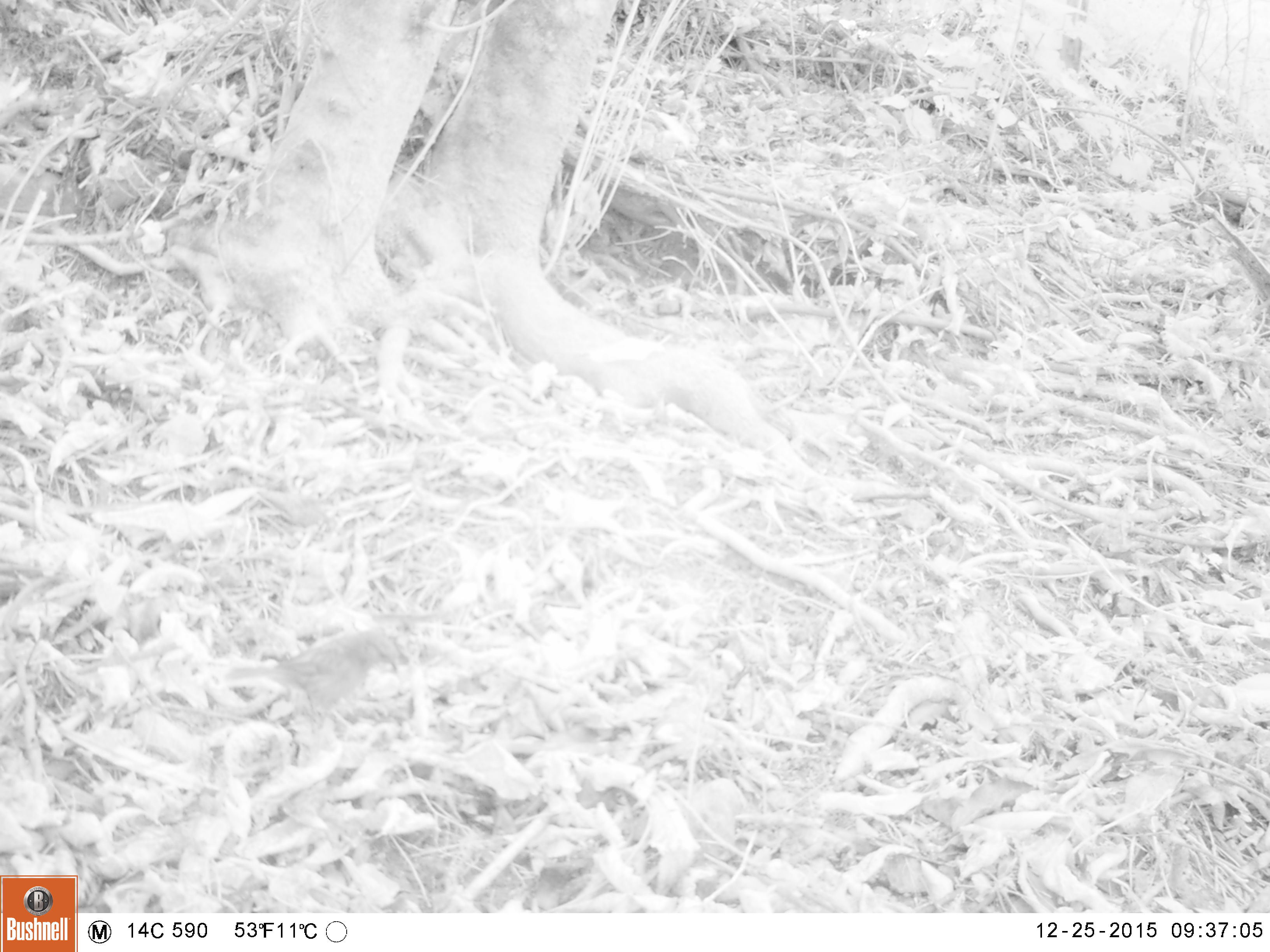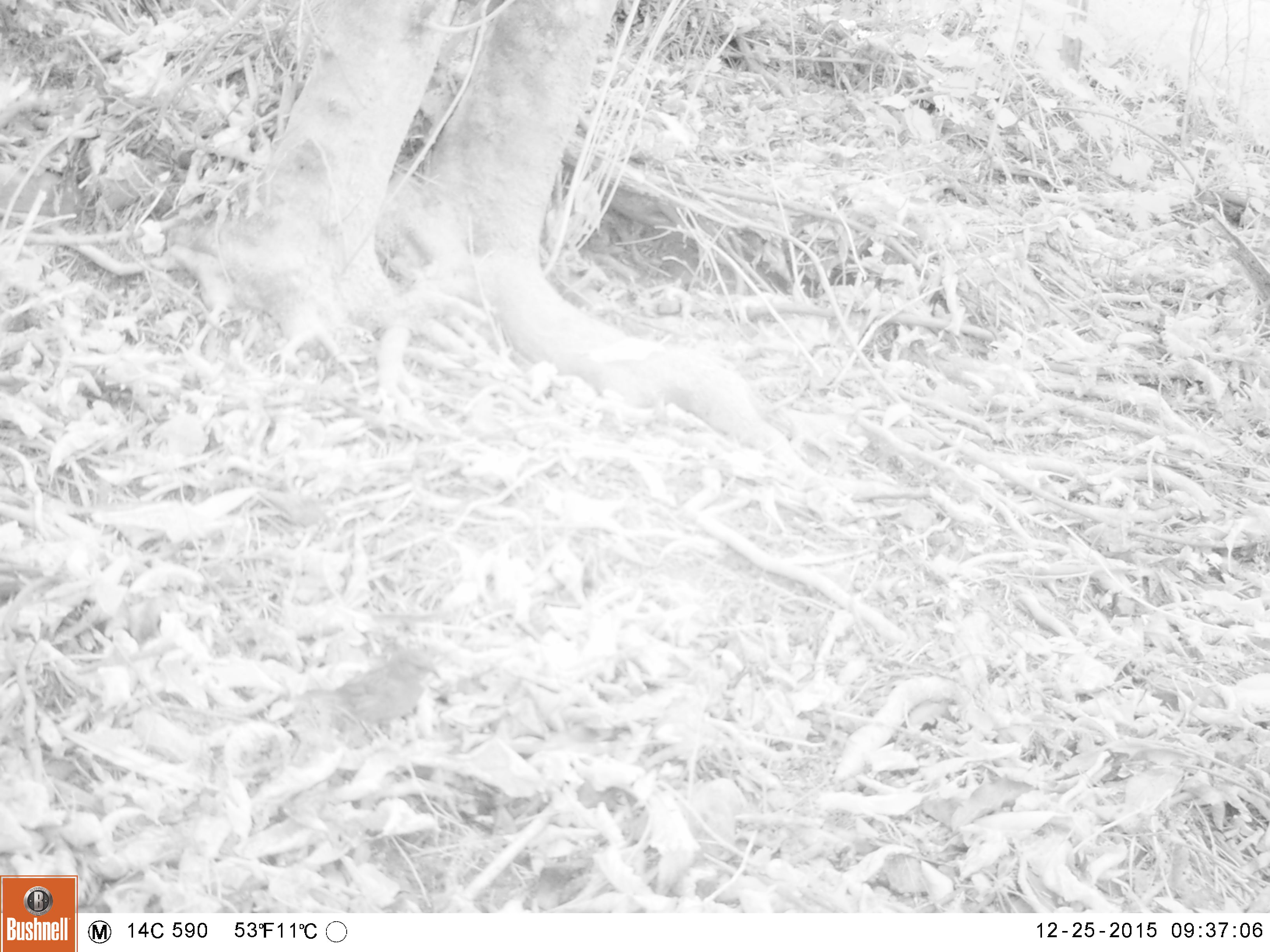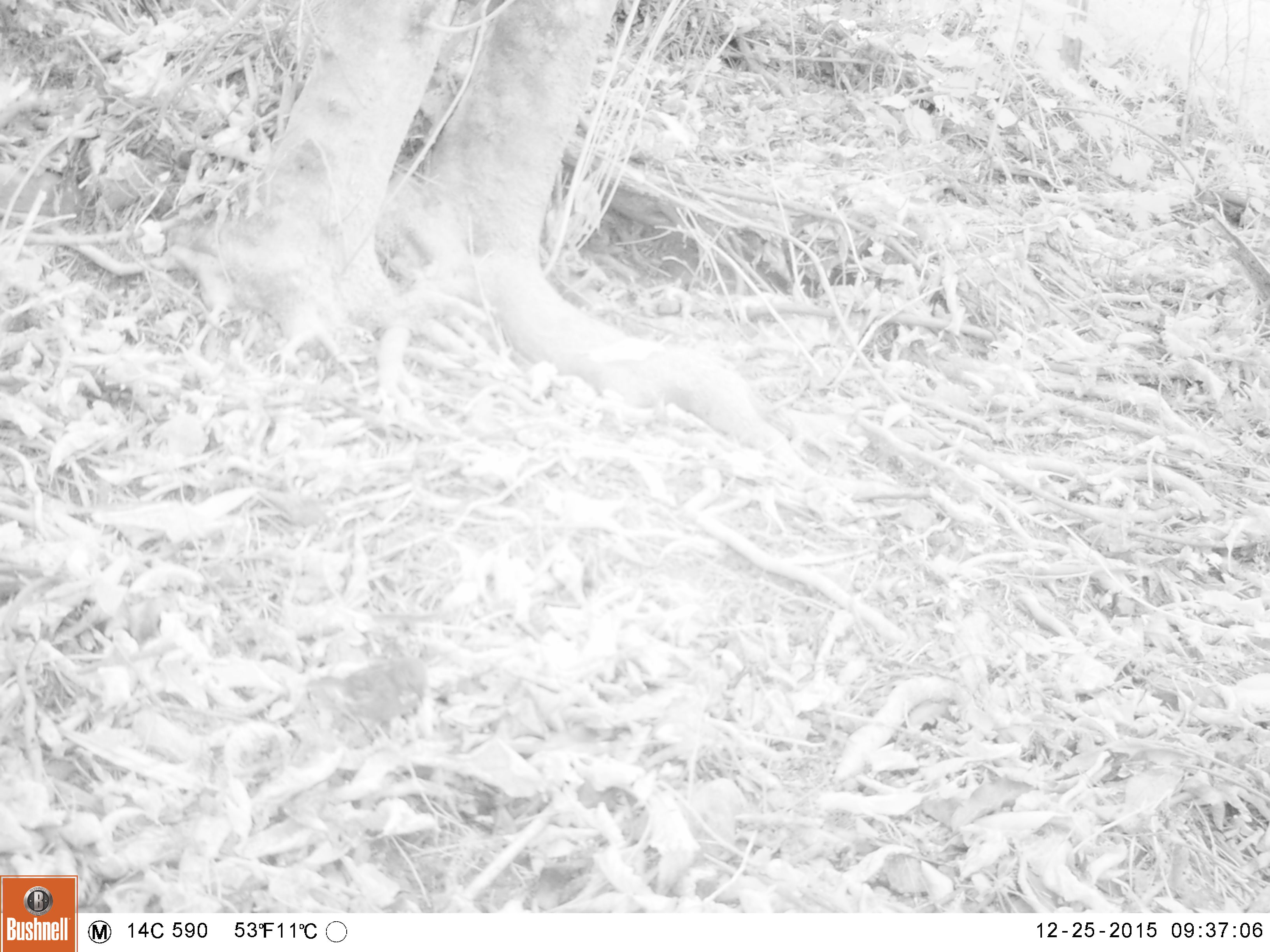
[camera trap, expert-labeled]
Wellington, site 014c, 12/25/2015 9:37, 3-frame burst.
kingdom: Animalia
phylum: Chordata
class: Aves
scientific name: Aves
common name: bird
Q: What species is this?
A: Bird (Aves).